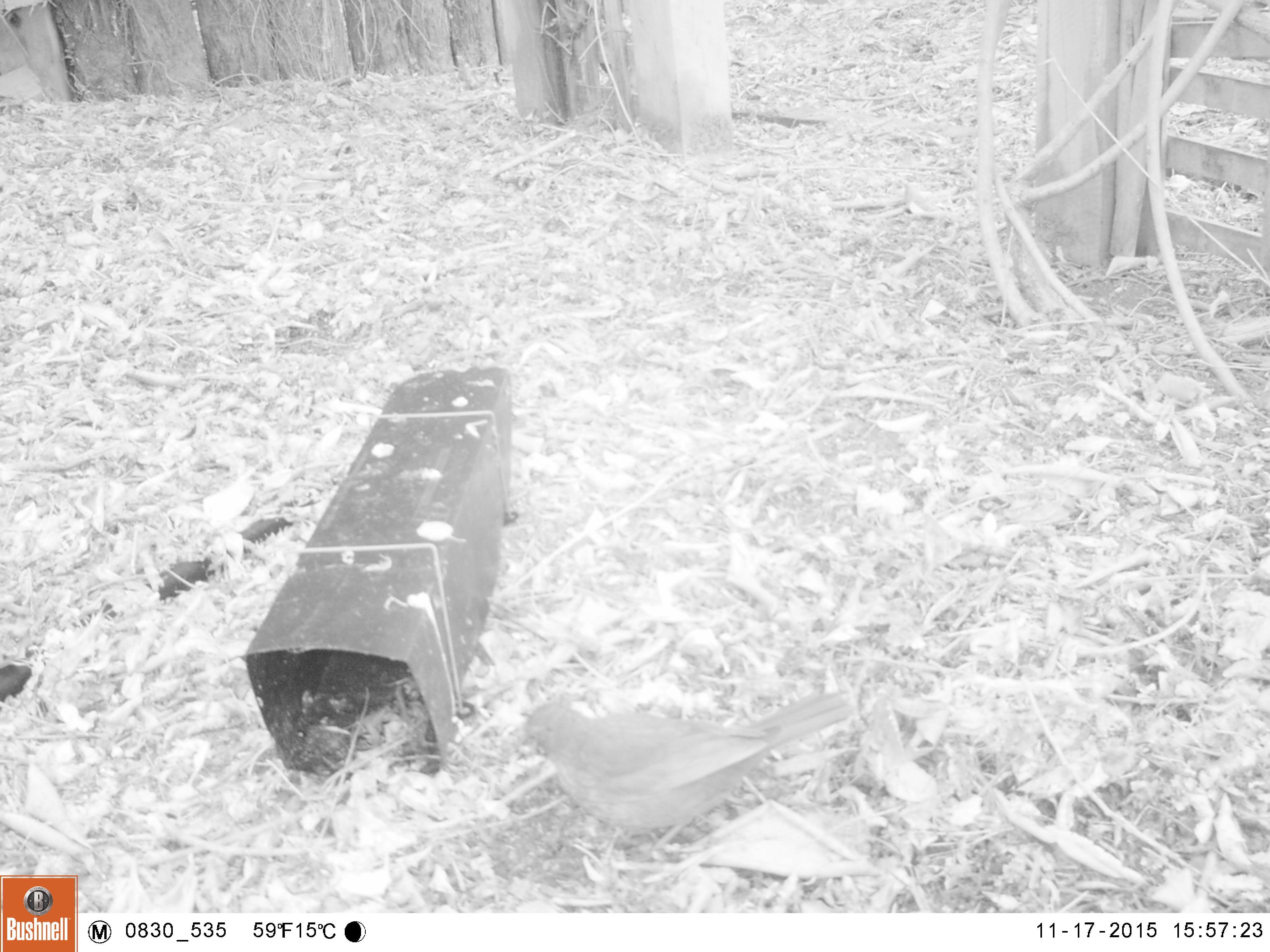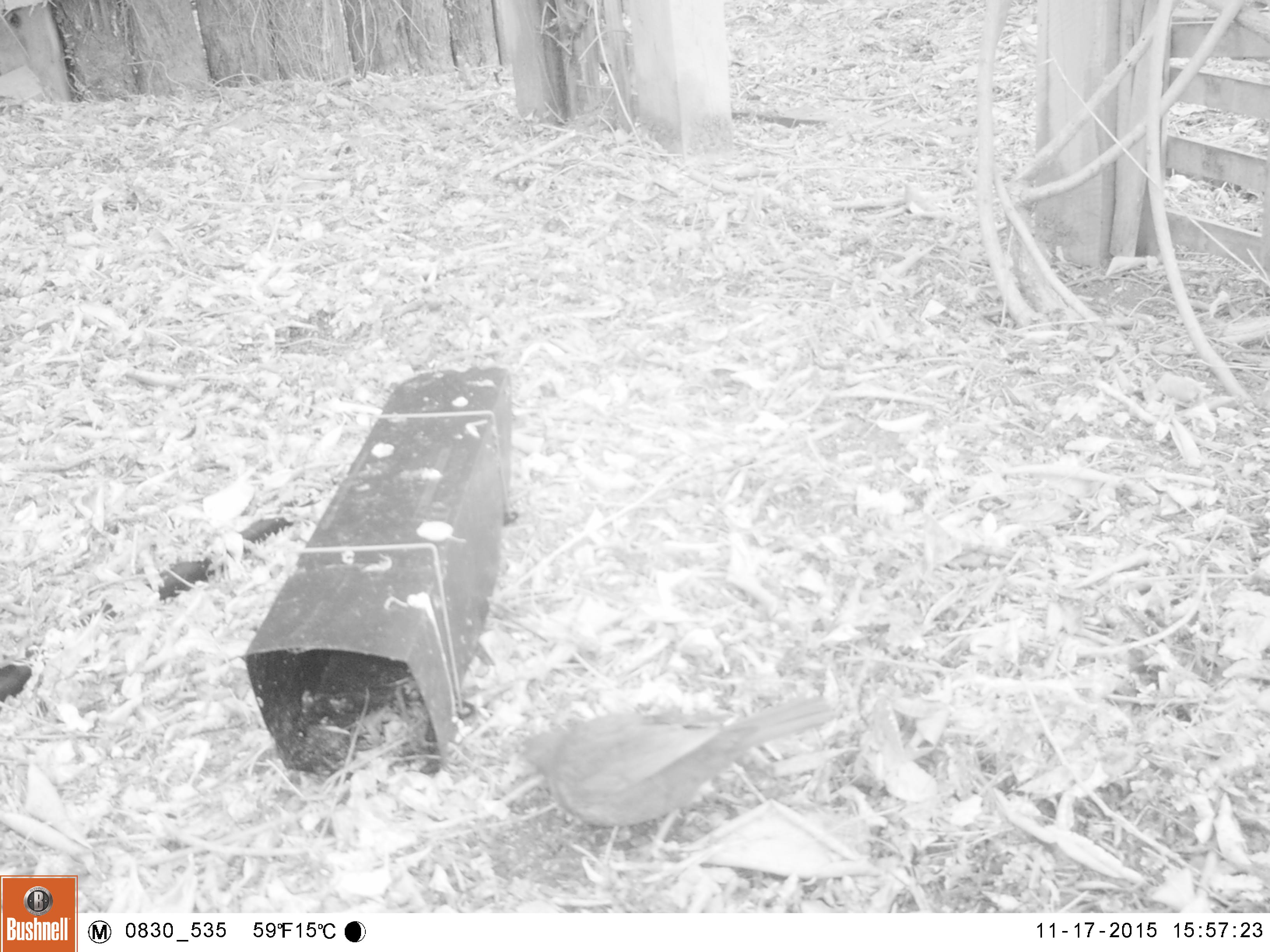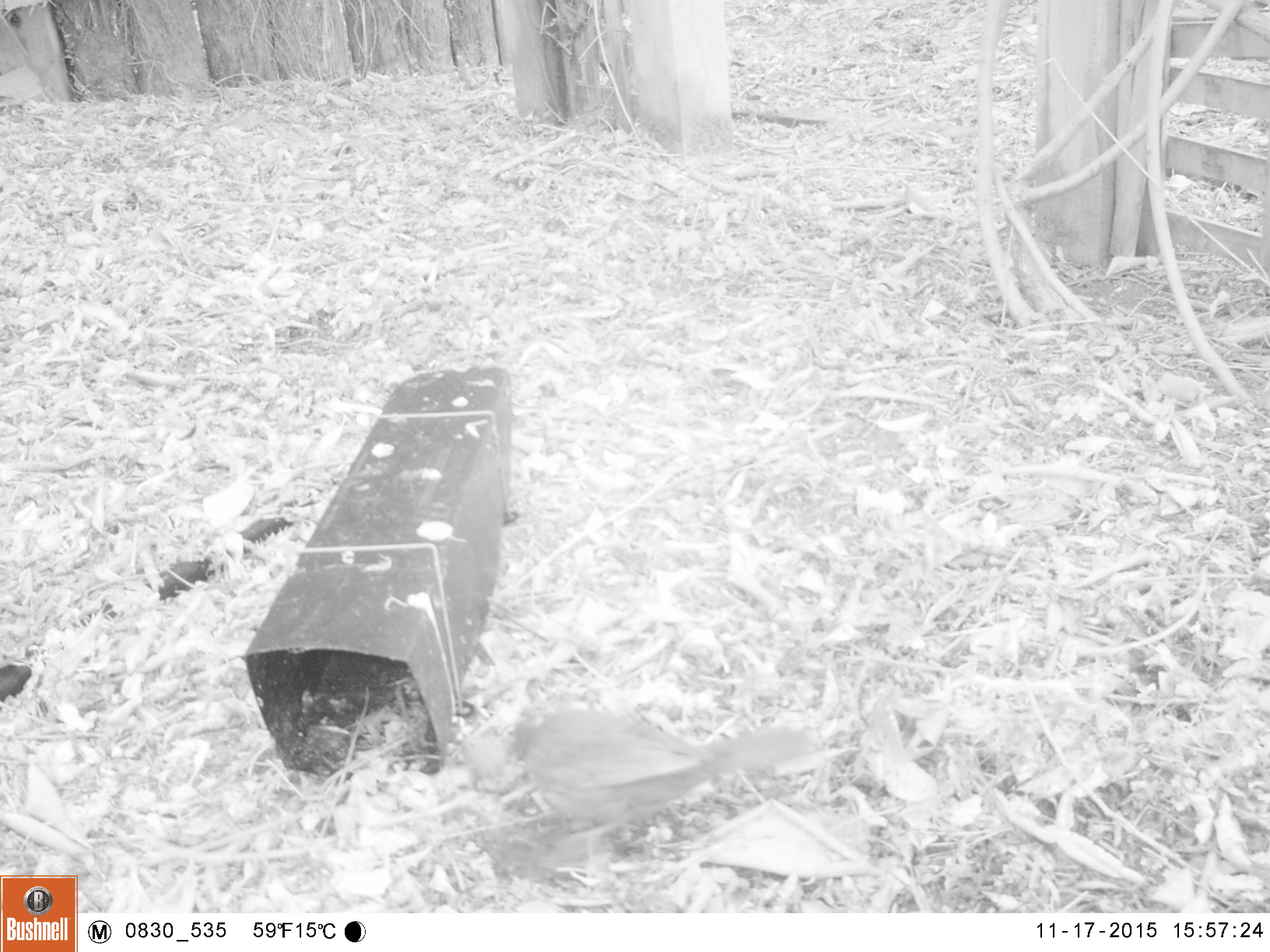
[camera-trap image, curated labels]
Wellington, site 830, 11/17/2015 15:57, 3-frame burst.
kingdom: Animalia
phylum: Chordata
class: Aves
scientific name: Aves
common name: bird